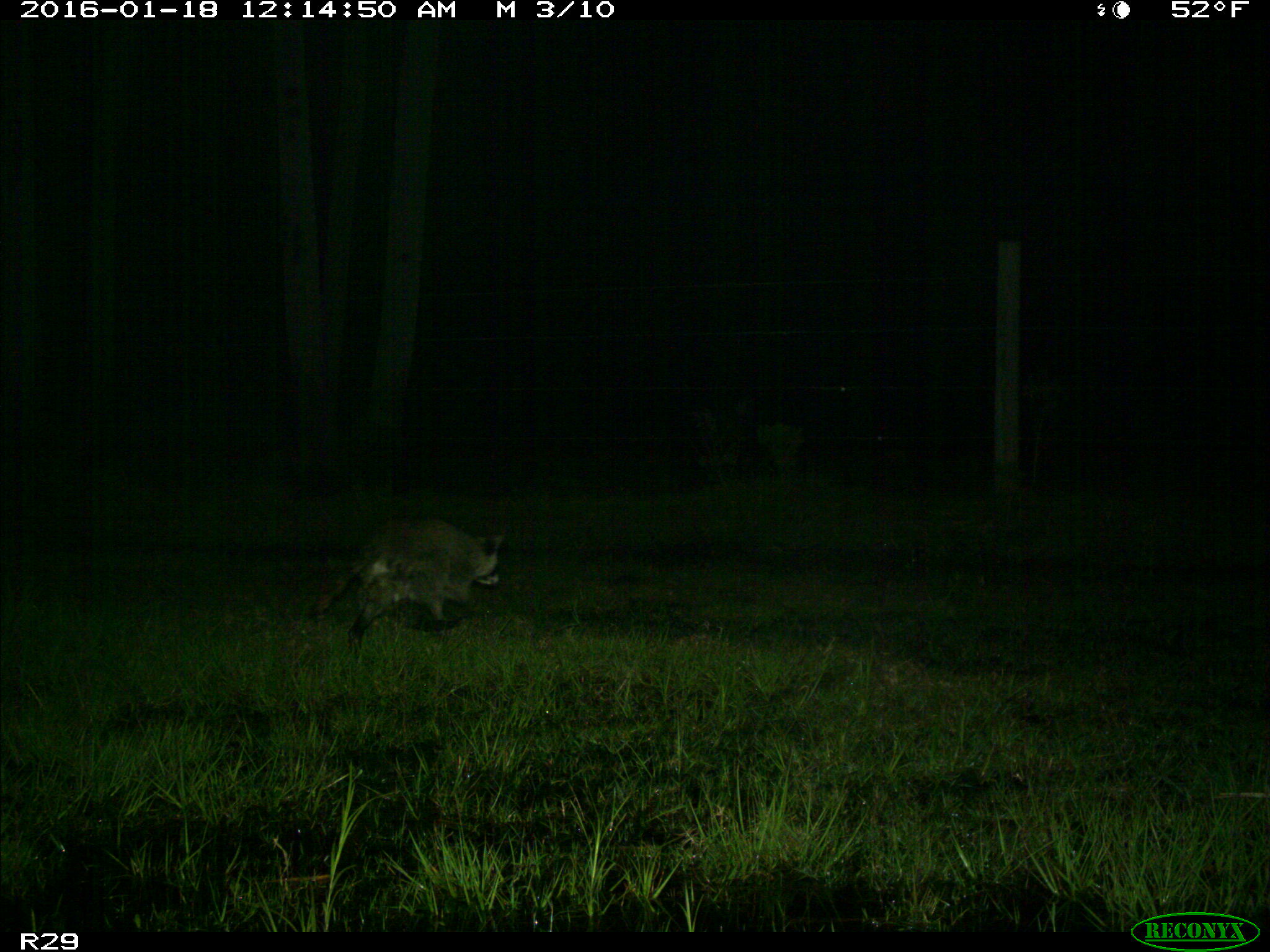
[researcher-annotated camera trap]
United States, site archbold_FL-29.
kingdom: Animalia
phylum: Chordata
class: Mammalia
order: Carnivora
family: Procyonidae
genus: Procyon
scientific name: Procyon lotor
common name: common raccoon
Procyon lotor (common raccoon).